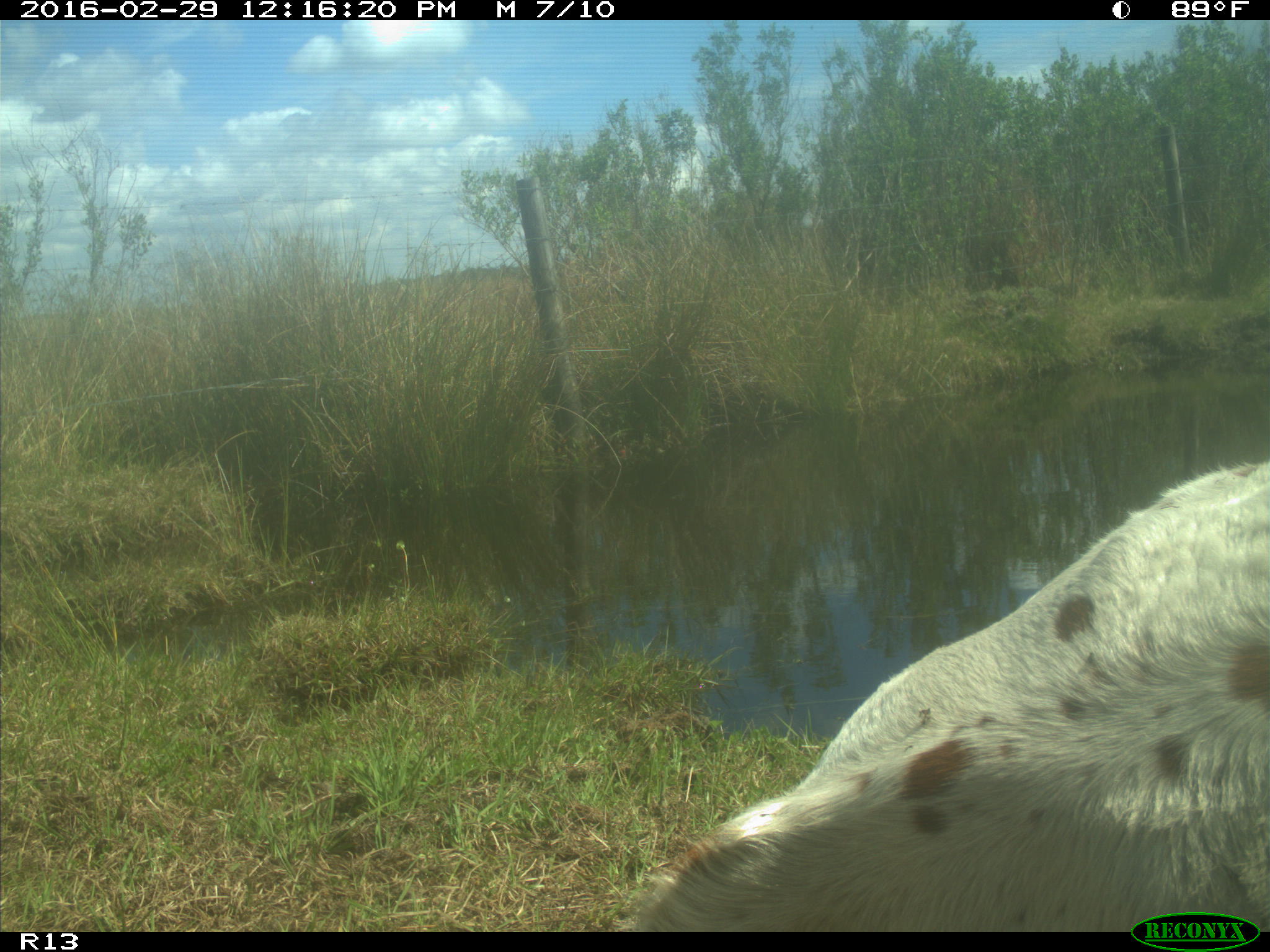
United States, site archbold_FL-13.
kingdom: Animalia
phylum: Chordata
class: Mammalia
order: Artiodactyla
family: Bovidae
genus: Bos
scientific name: Bos taurus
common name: domestic cow